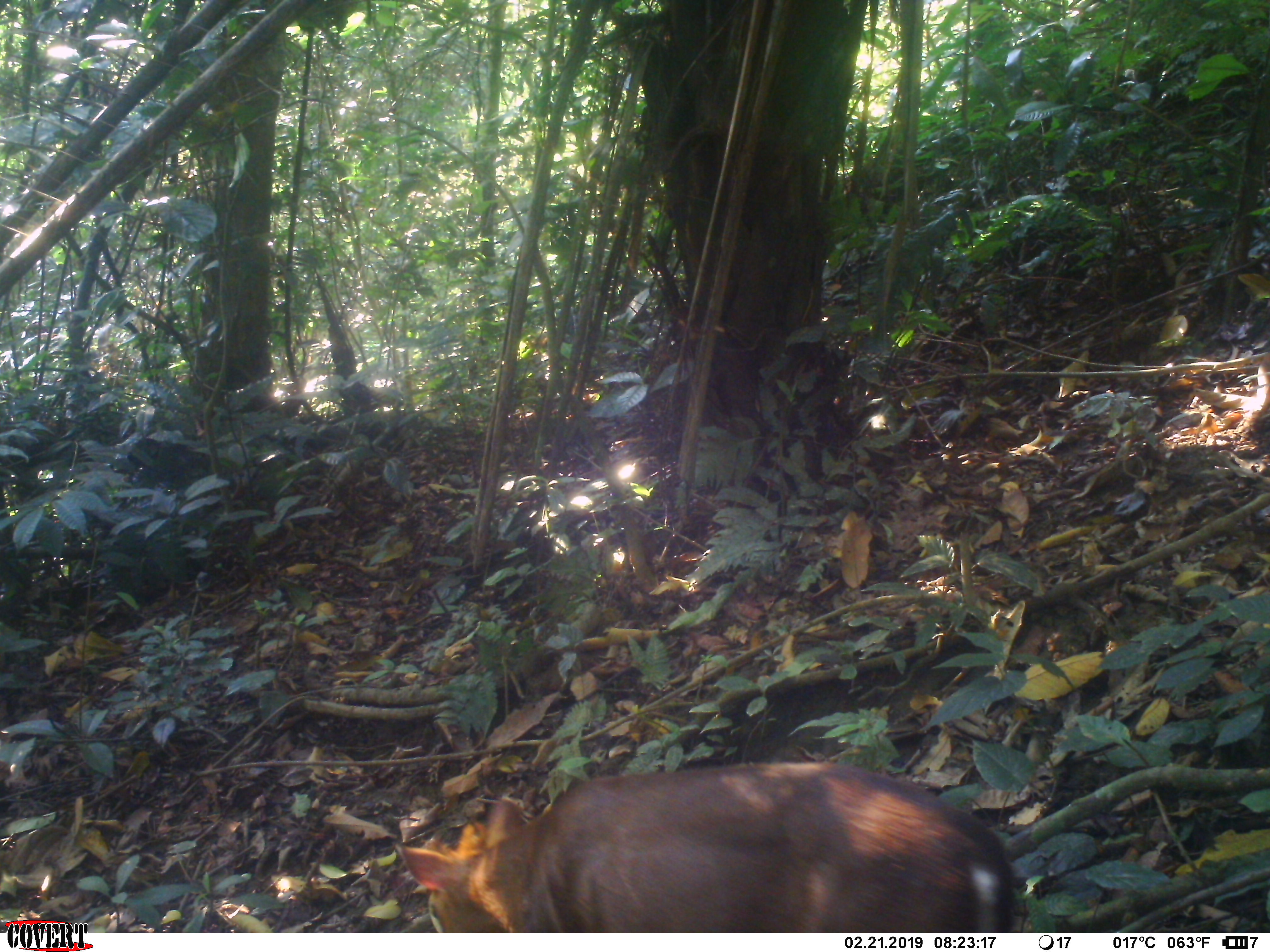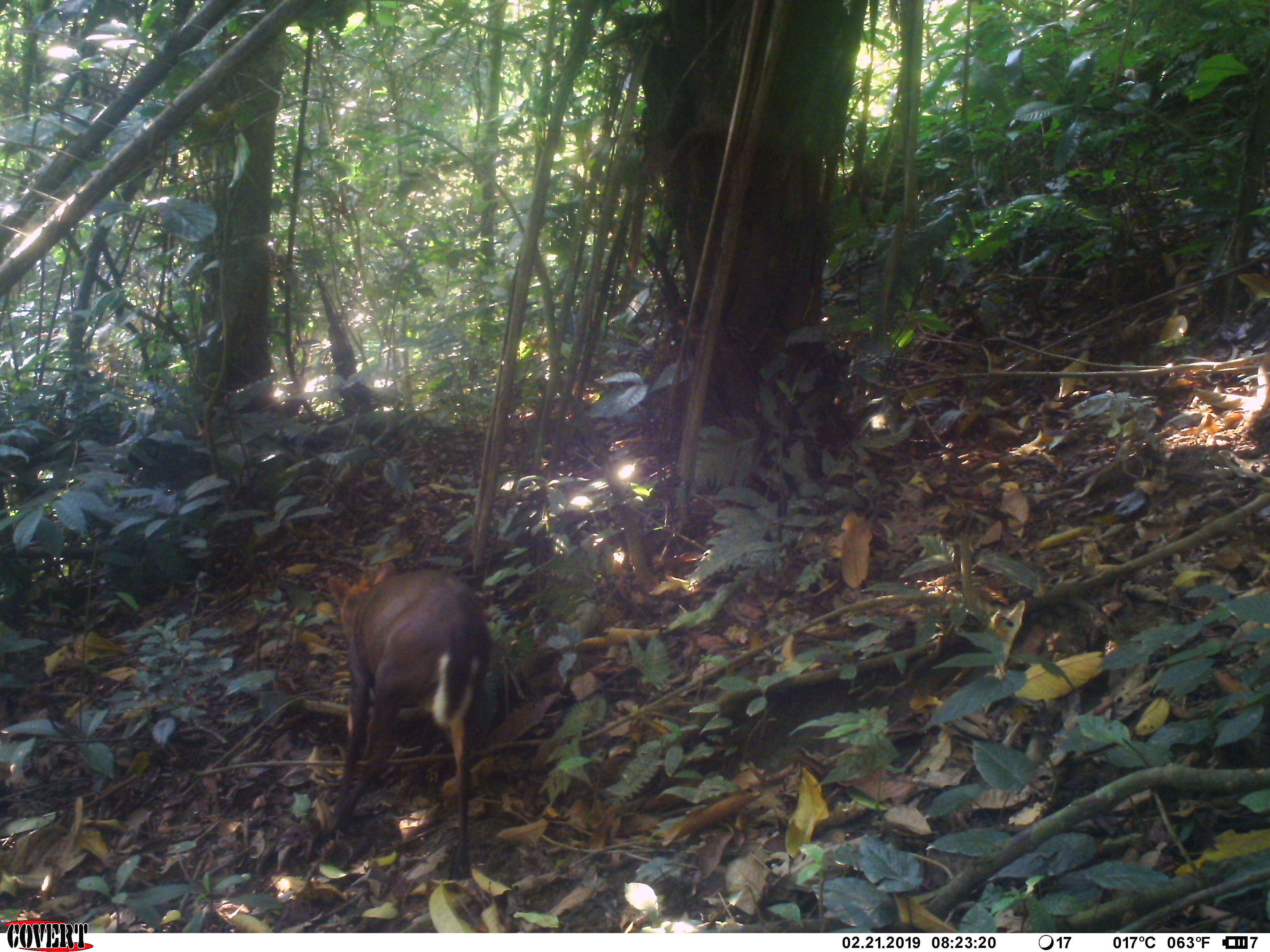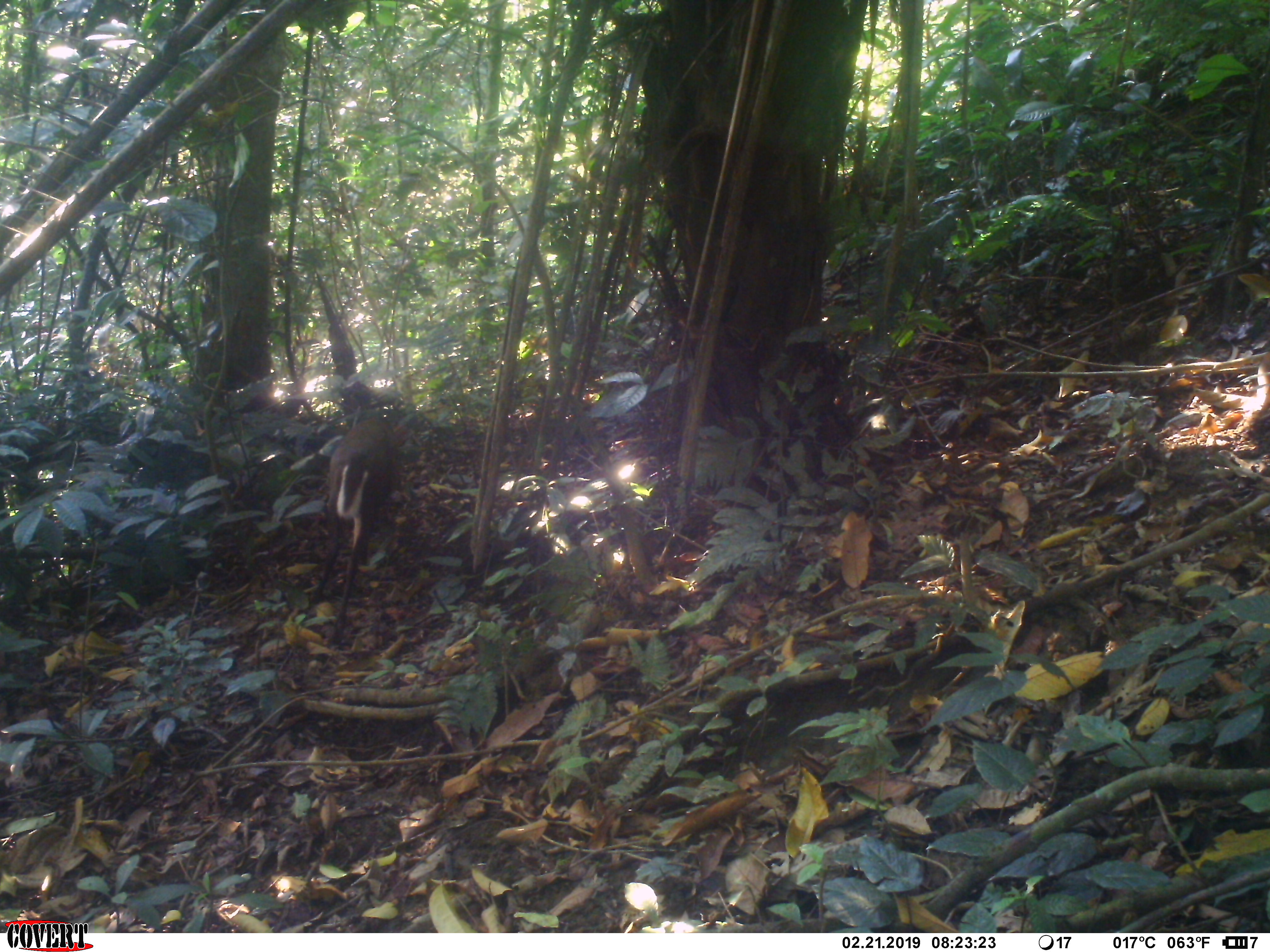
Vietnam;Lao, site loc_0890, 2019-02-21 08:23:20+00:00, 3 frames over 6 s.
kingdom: Animalia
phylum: Chordata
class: Mammalia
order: Artiodactyla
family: Cervidae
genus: Muntiacus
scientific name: Muntiacus rooseveltorum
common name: roosevelt's muntjac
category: roosevelts muntjac group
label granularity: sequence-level